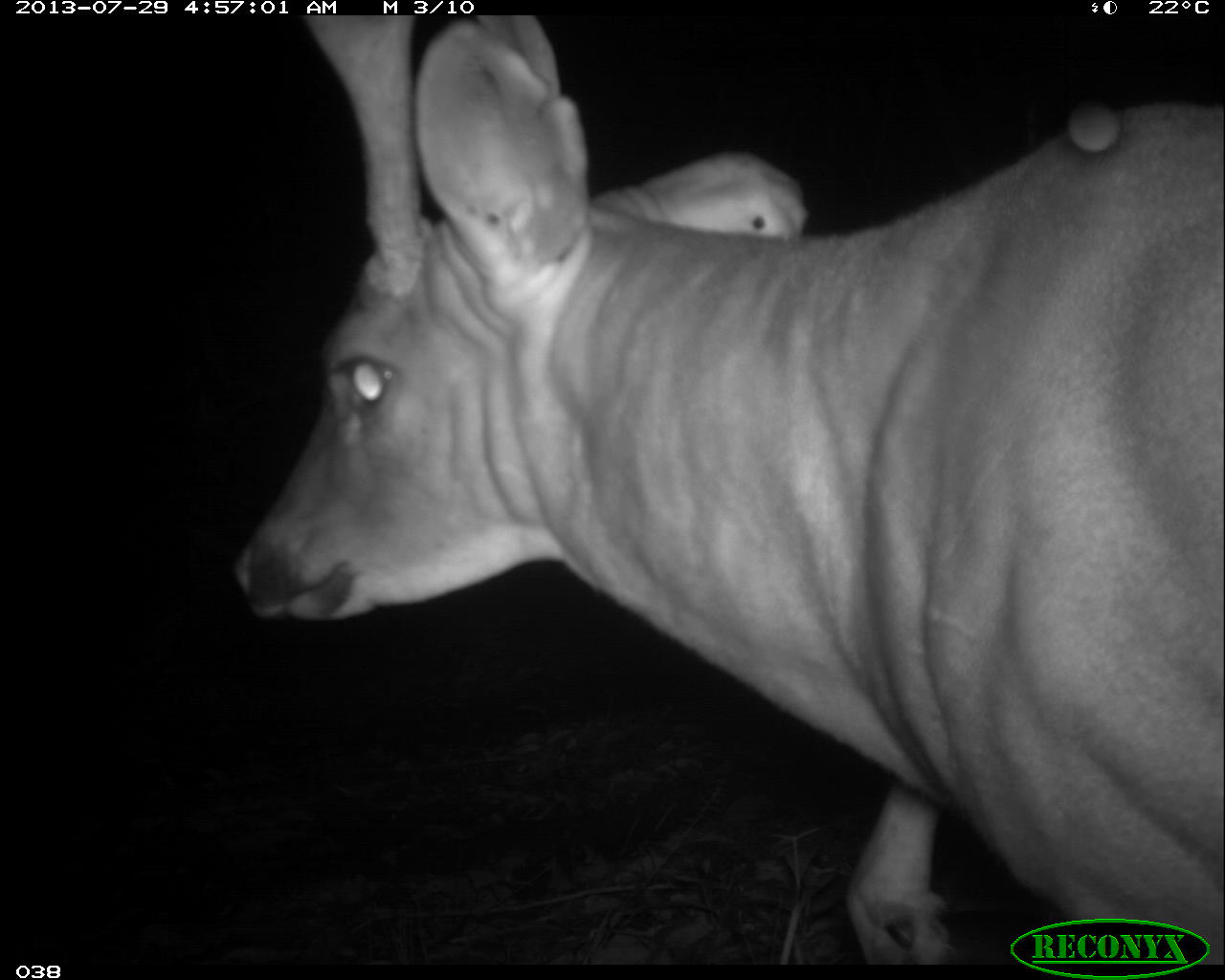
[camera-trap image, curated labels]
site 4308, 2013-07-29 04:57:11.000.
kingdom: Animalia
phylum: Chordata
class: Mammalia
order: Artiodactyla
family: Cervidae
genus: Odocoileus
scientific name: Odocoileus virginianus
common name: white-tailed deer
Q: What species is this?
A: Odocoileus virginianus (white-tailed deer).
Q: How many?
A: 1.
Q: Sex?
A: Male.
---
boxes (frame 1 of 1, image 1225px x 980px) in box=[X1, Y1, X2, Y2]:
odocoileus virginianus: box=[231, 15, 1222, 963]